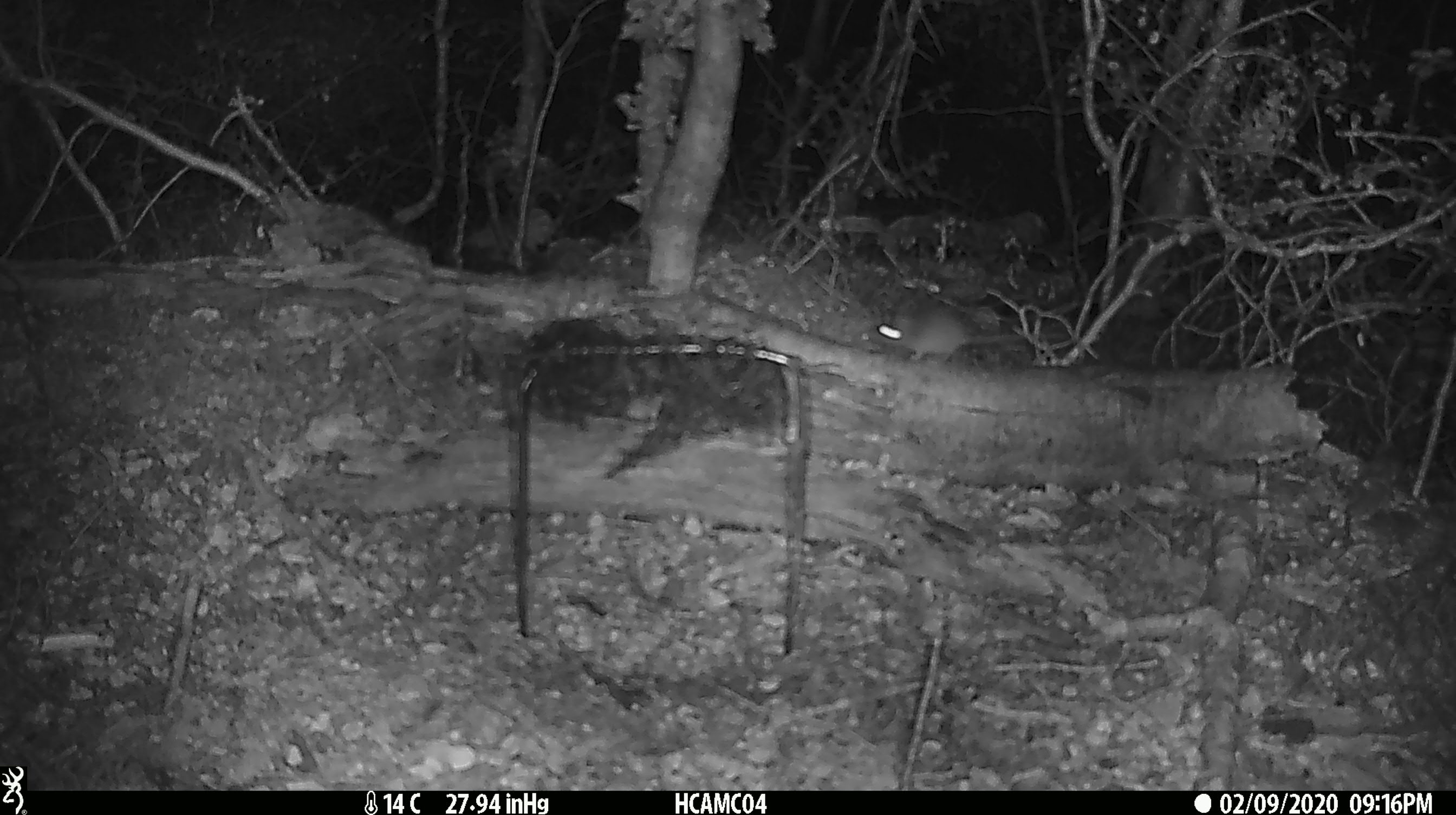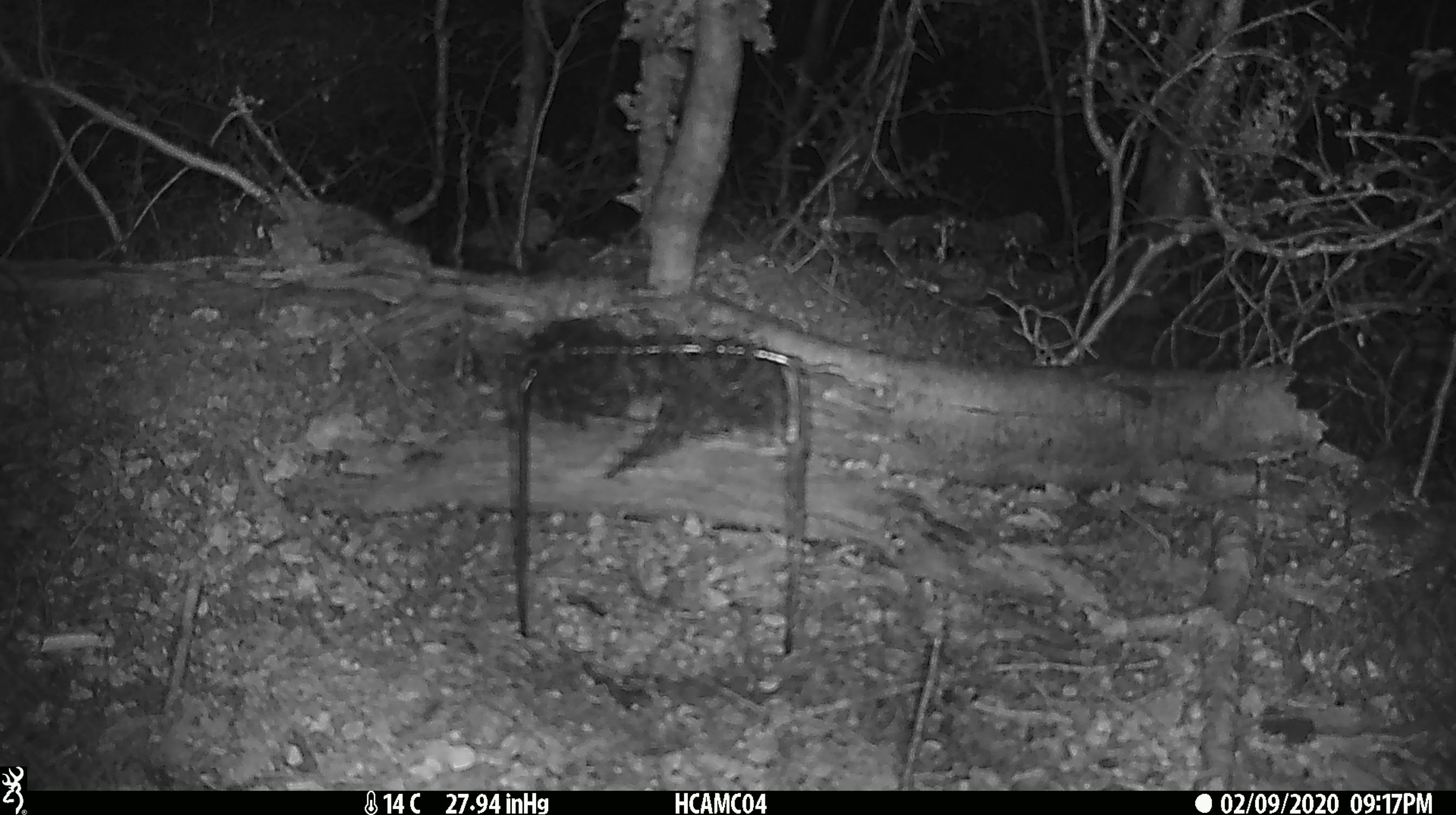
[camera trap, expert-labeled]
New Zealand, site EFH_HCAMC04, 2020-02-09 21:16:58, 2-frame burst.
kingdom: Animalia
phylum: Chordata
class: Mammalia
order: Rodentia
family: Muridae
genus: Mus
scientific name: Mus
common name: mouse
Mouse (Mus).